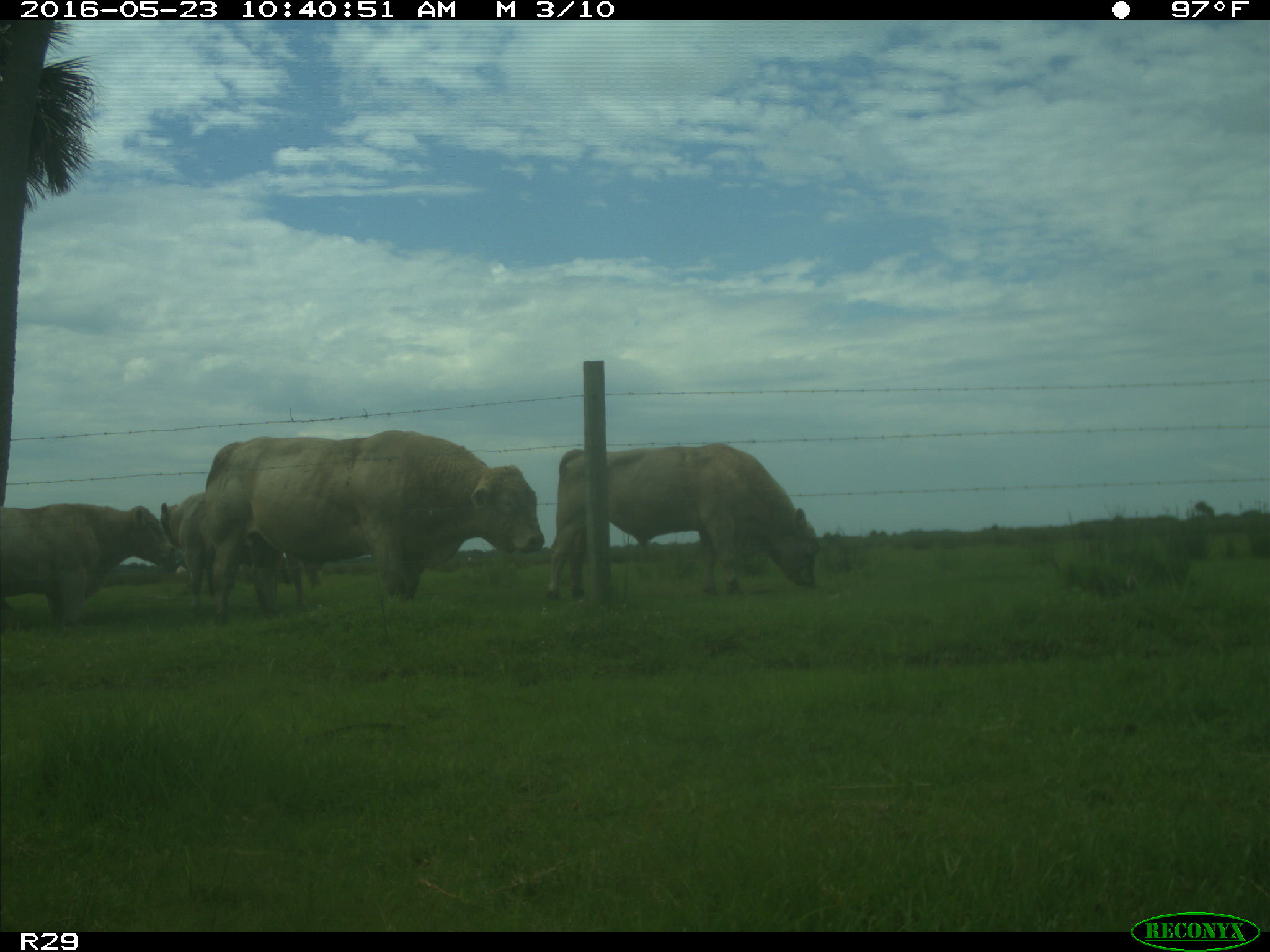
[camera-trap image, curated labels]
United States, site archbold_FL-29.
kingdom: Animalia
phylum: Chordata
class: Mammalia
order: Artiodactyla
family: Bovidae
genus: Bos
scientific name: Bos taurus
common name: domestic cow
Bos taurus (domestic cow).